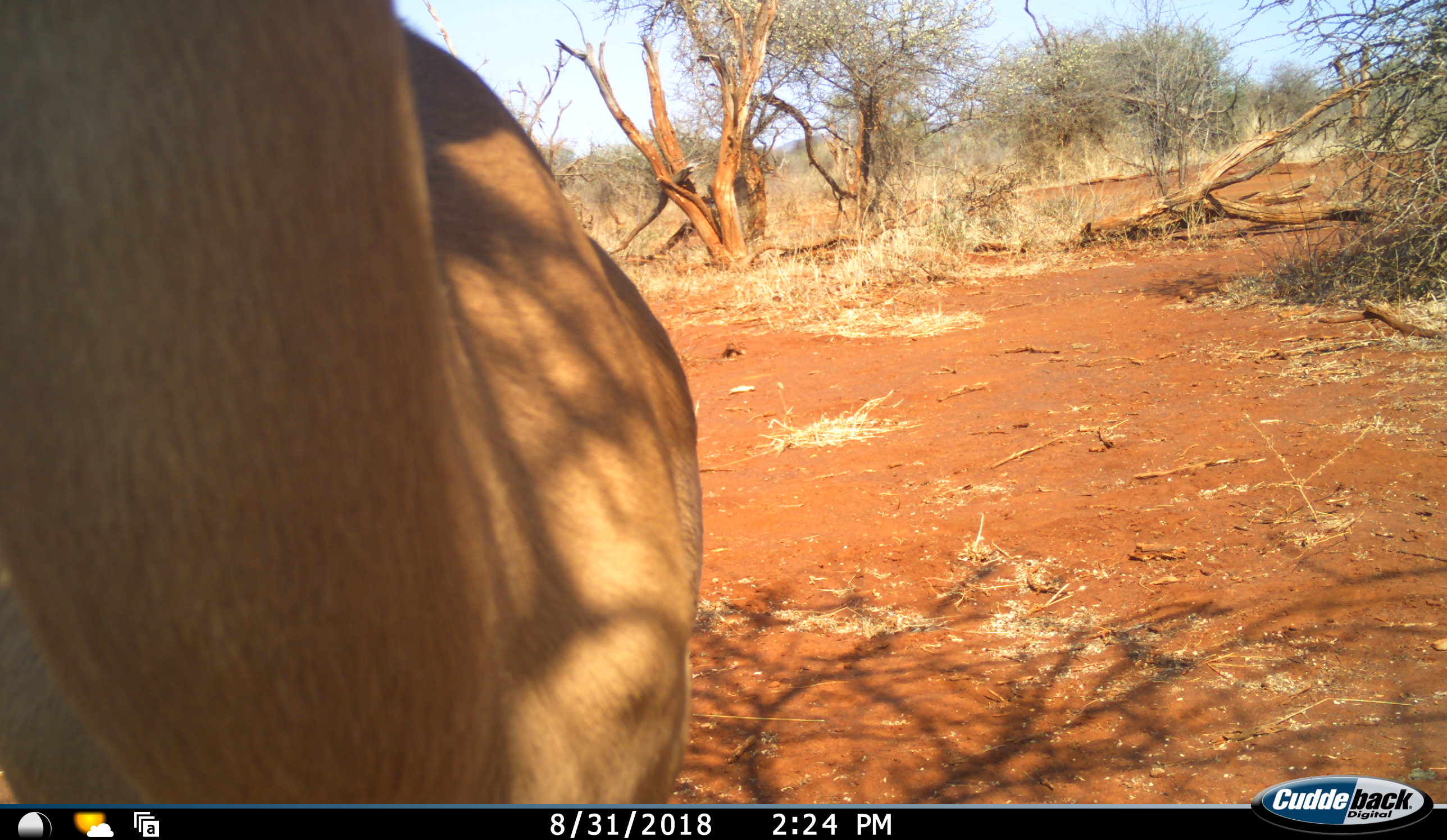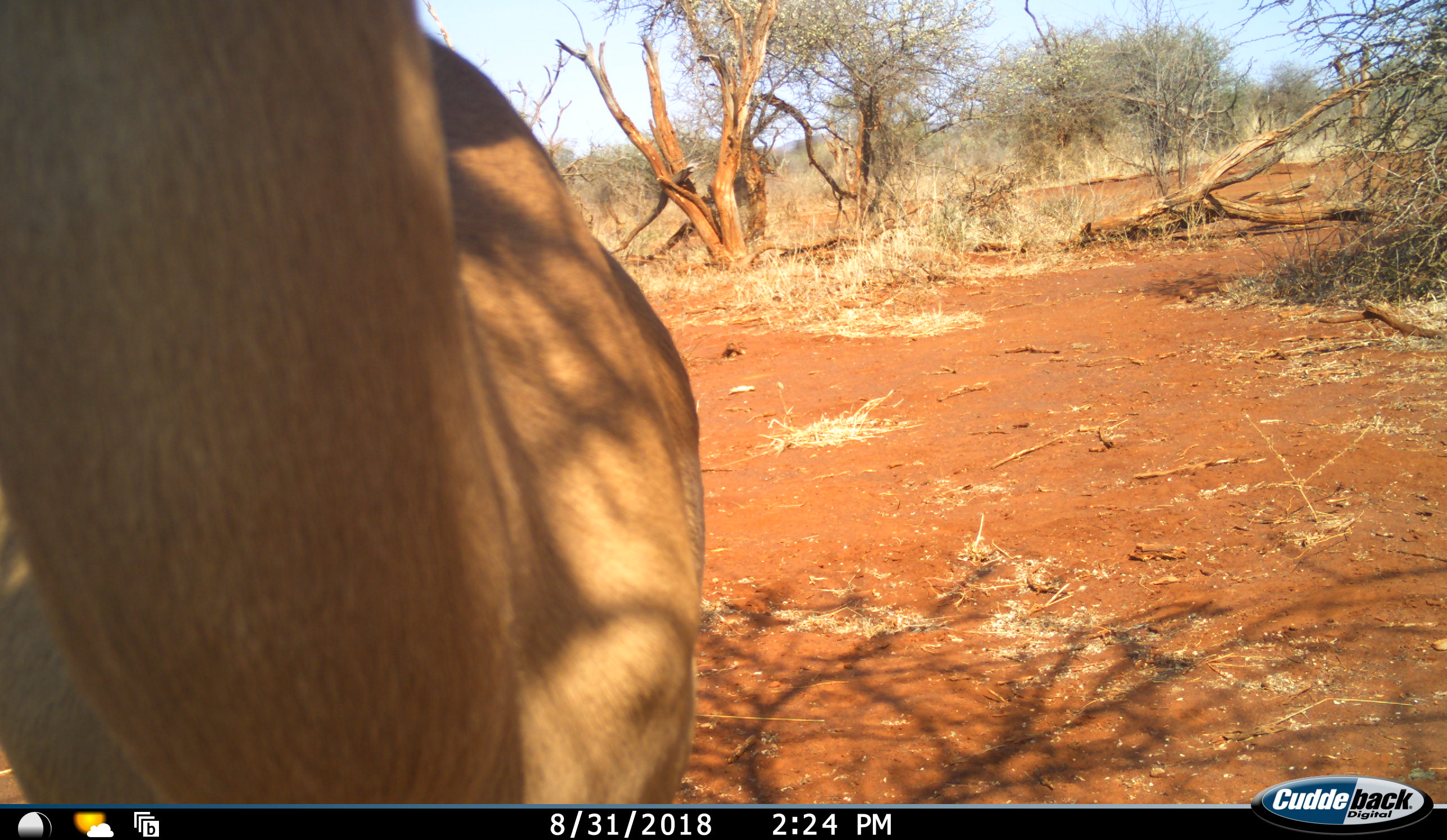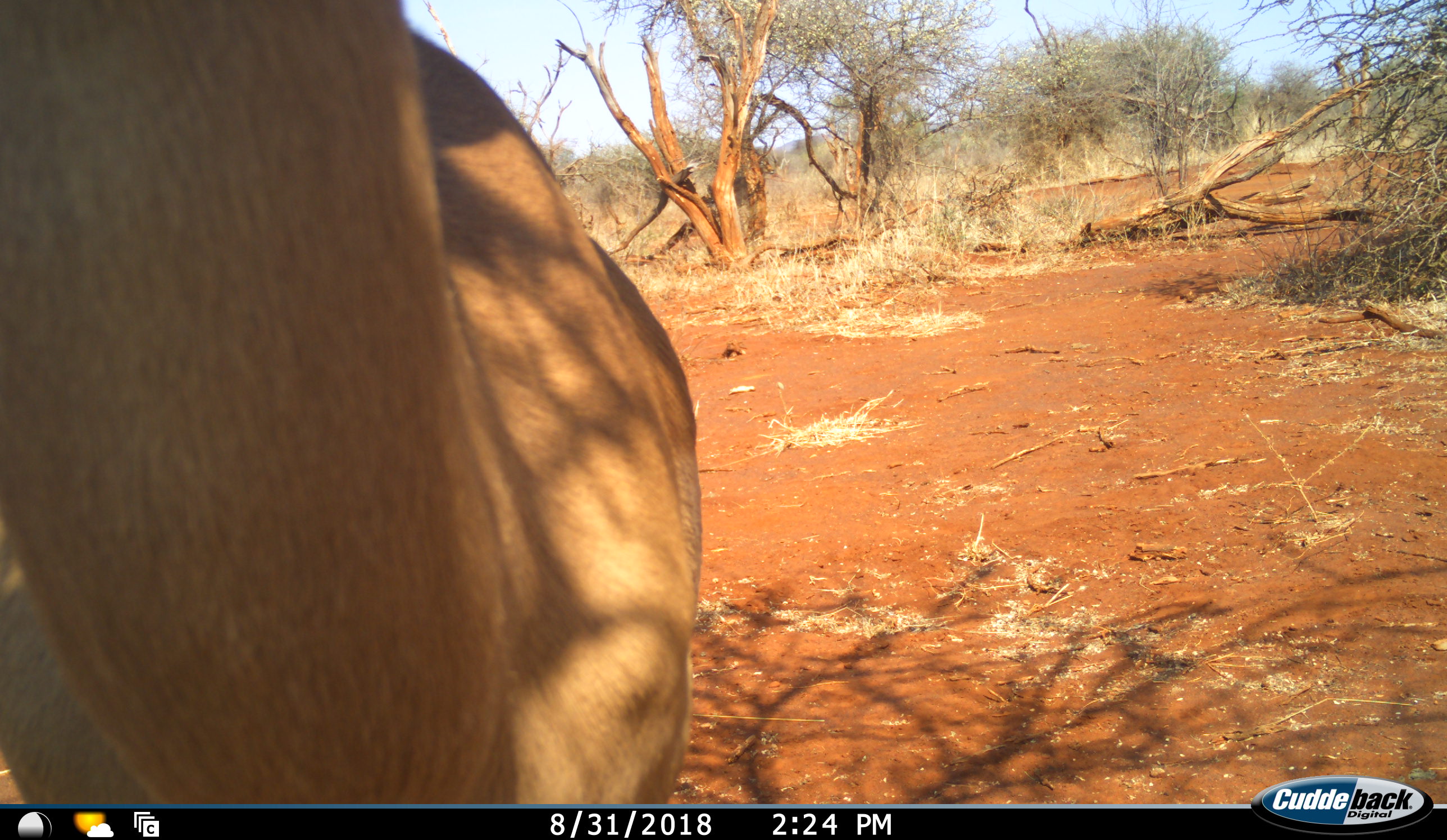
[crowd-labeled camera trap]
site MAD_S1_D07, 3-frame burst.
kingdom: Animalia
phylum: Chordata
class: Mammalia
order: Artiodactyla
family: Bovidae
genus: Aepyceros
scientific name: Aepyceros melampus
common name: impala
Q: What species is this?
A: Impala (Aepyceros melampus).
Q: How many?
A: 1.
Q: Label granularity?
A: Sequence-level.